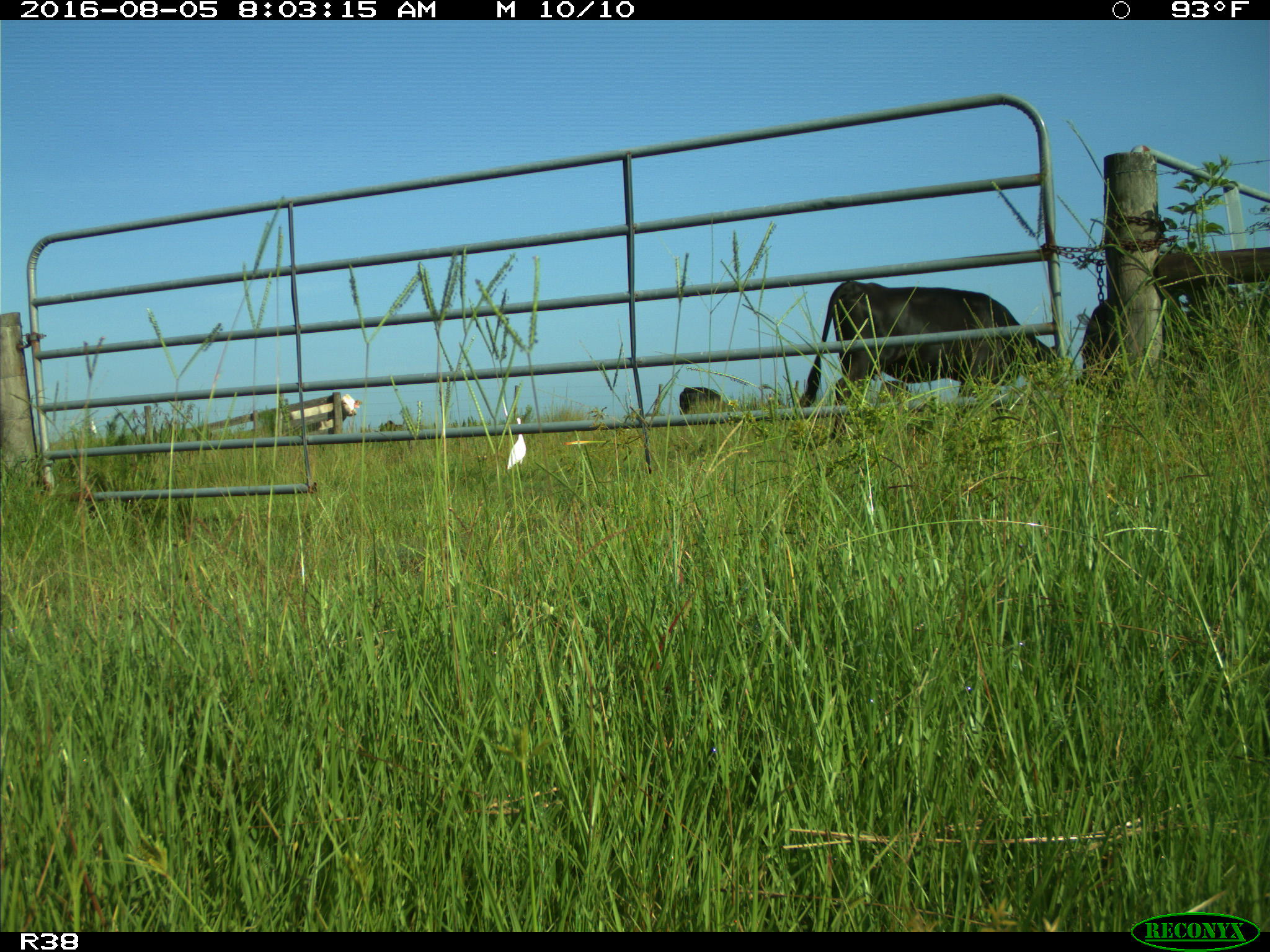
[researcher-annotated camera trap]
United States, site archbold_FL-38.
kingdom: Animalia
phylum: Chordata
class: Mammalia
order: Artiodactyla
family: Bovidae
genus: Bos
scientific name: Bos taurus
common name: domestic cow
Bos taurus (domestic cow).